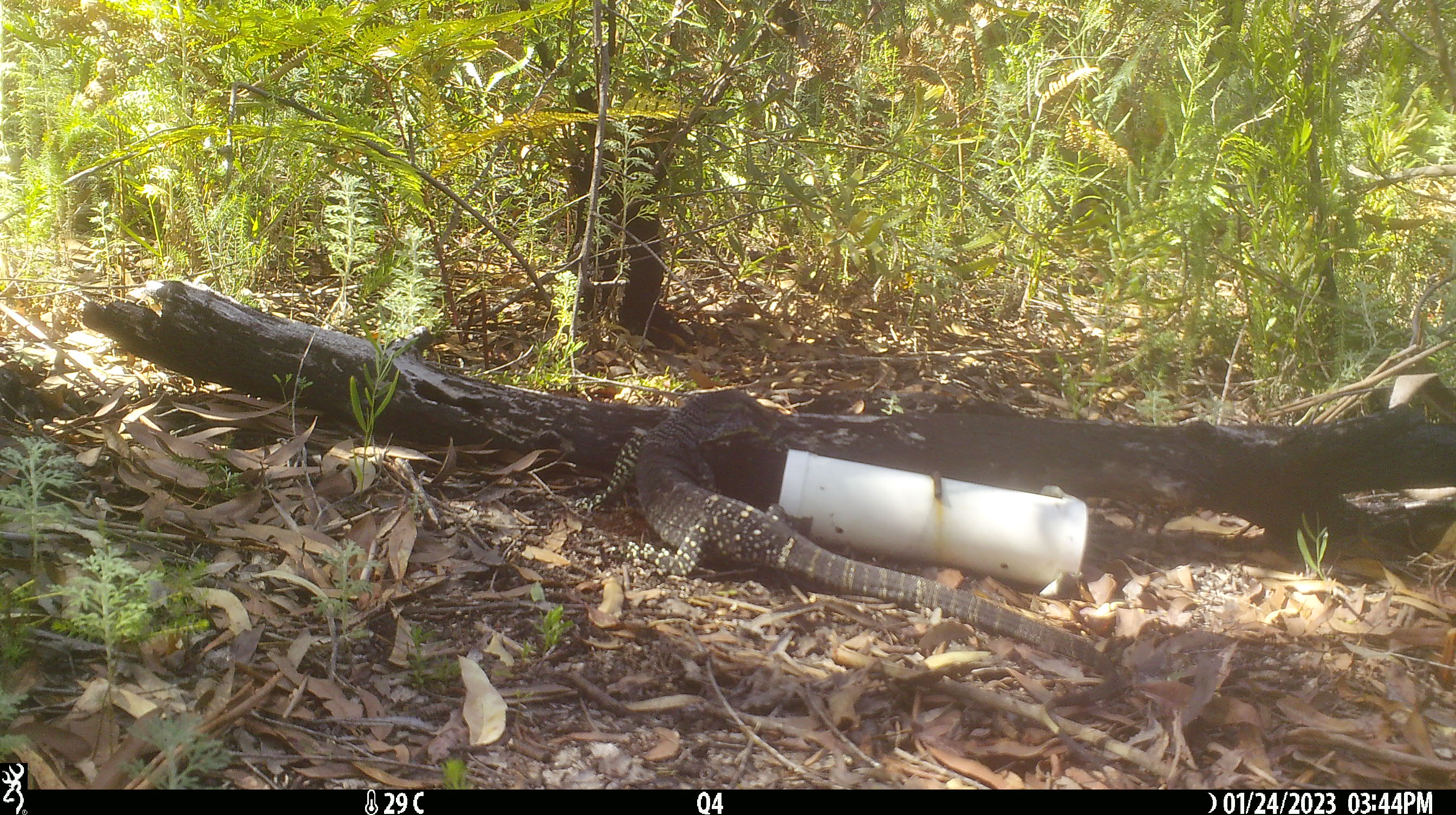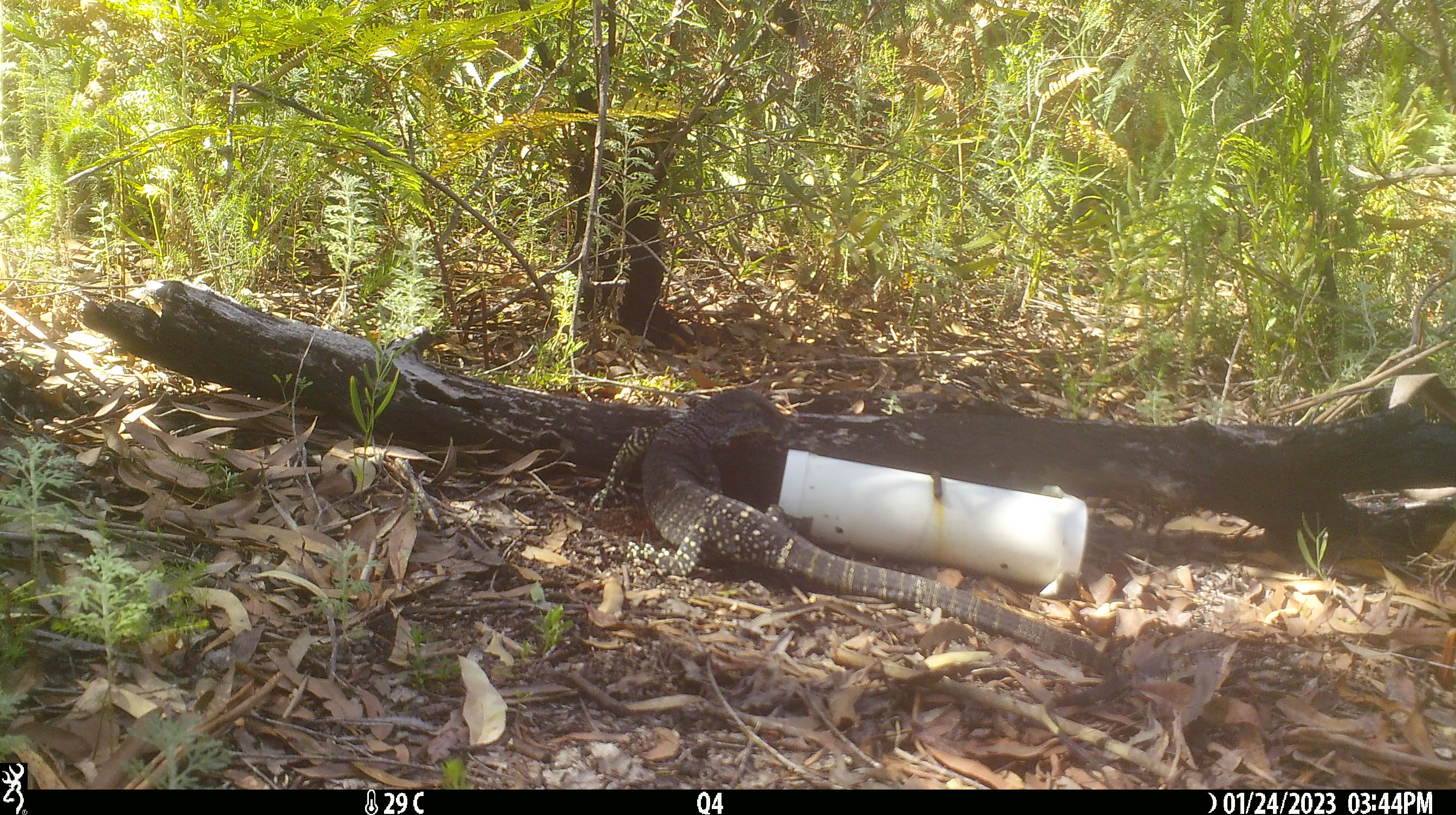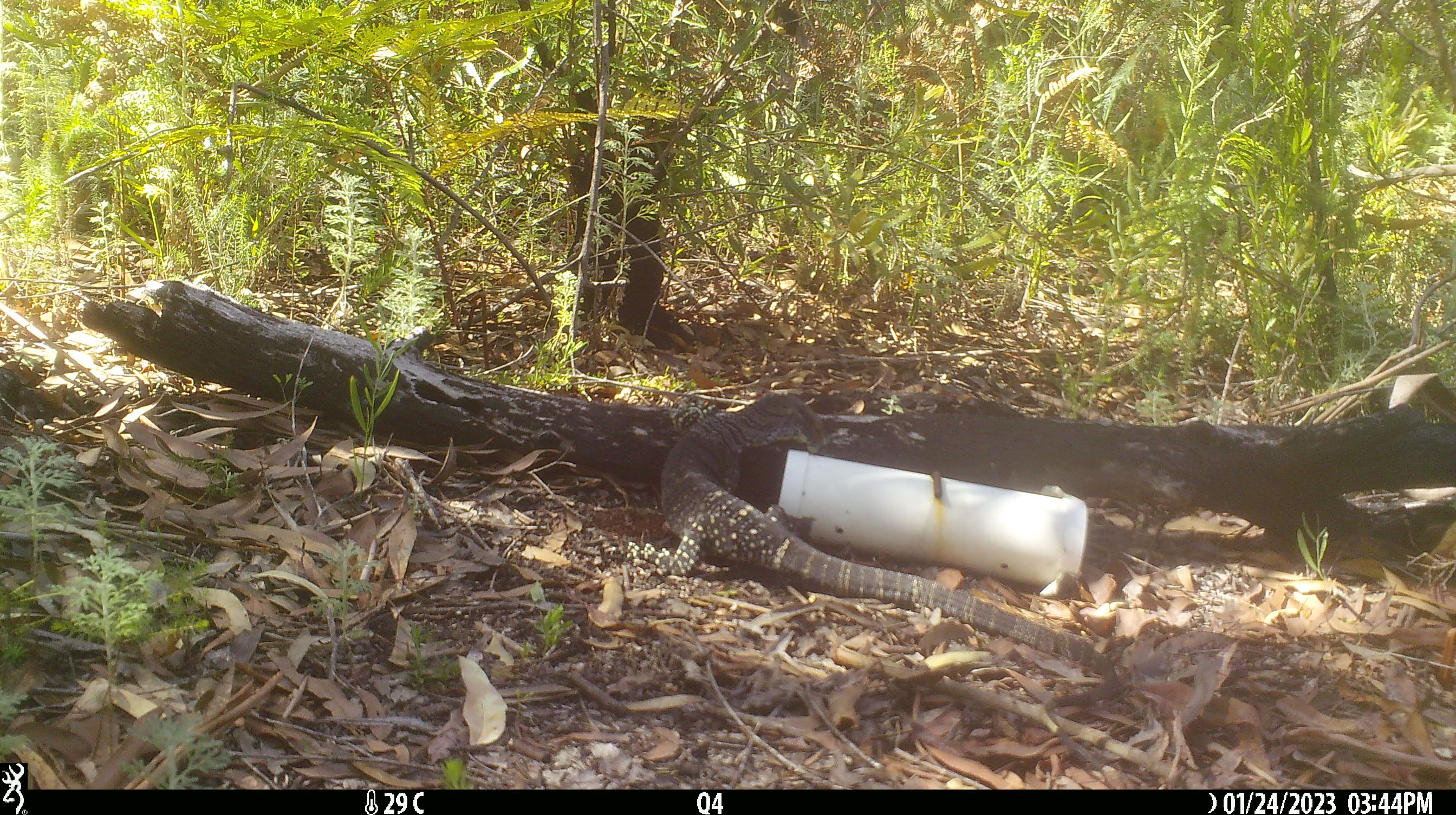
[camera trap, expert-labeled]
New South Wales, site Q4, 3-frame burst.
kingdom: Animalia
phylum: Chordata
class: Reptilia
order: Squamata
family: Varanidae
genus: Varanus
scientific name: Varanus varius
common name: lace monitor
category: goanna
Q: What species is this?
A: Goanna (lace monitor) (Varanus varius).